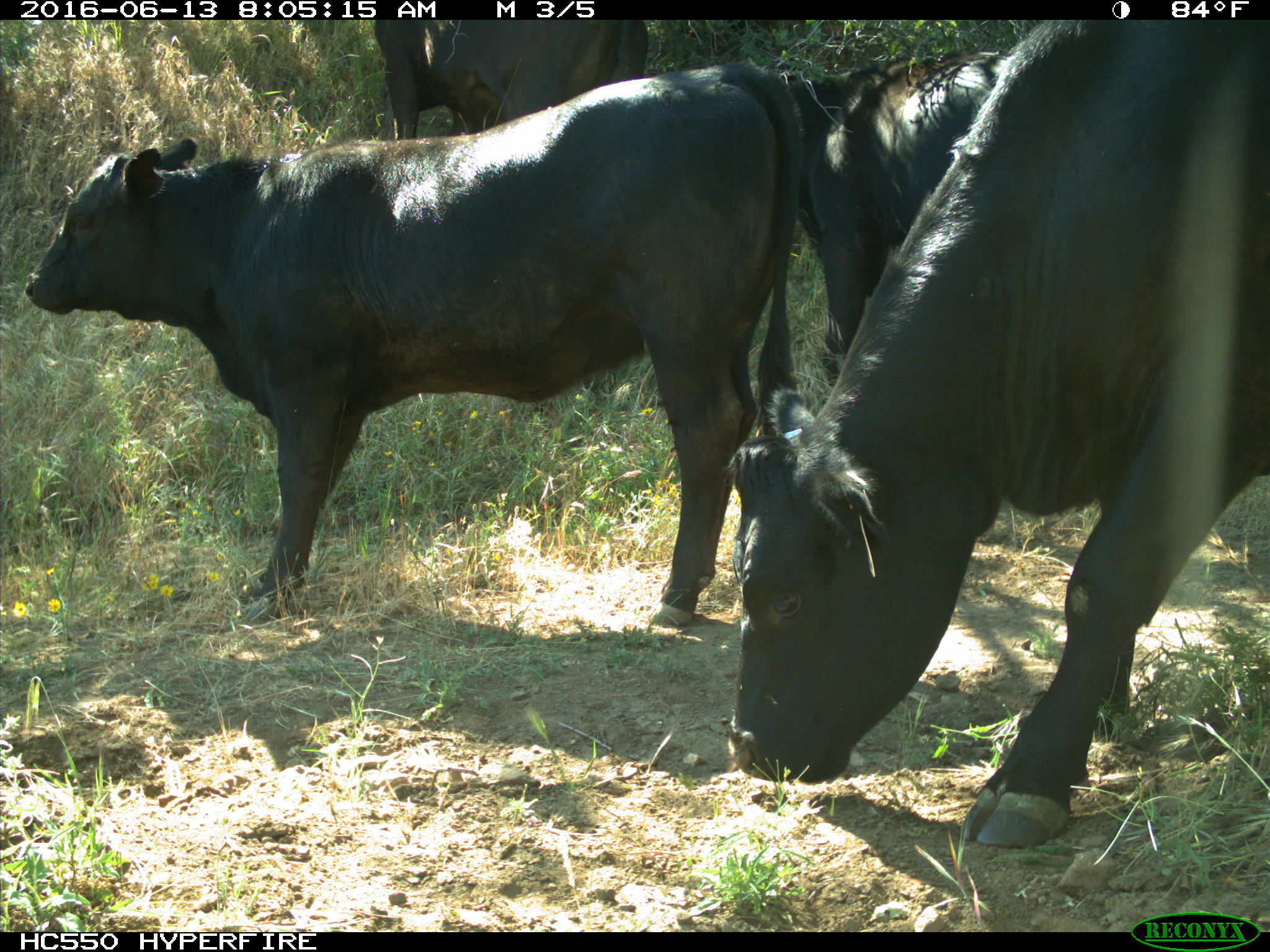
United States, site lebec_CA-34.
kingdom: Animalia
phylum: Chordata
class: Mammalia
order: Artiodactyla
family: Bovidae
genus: Bos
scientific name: Bos taurus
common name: domestic cow